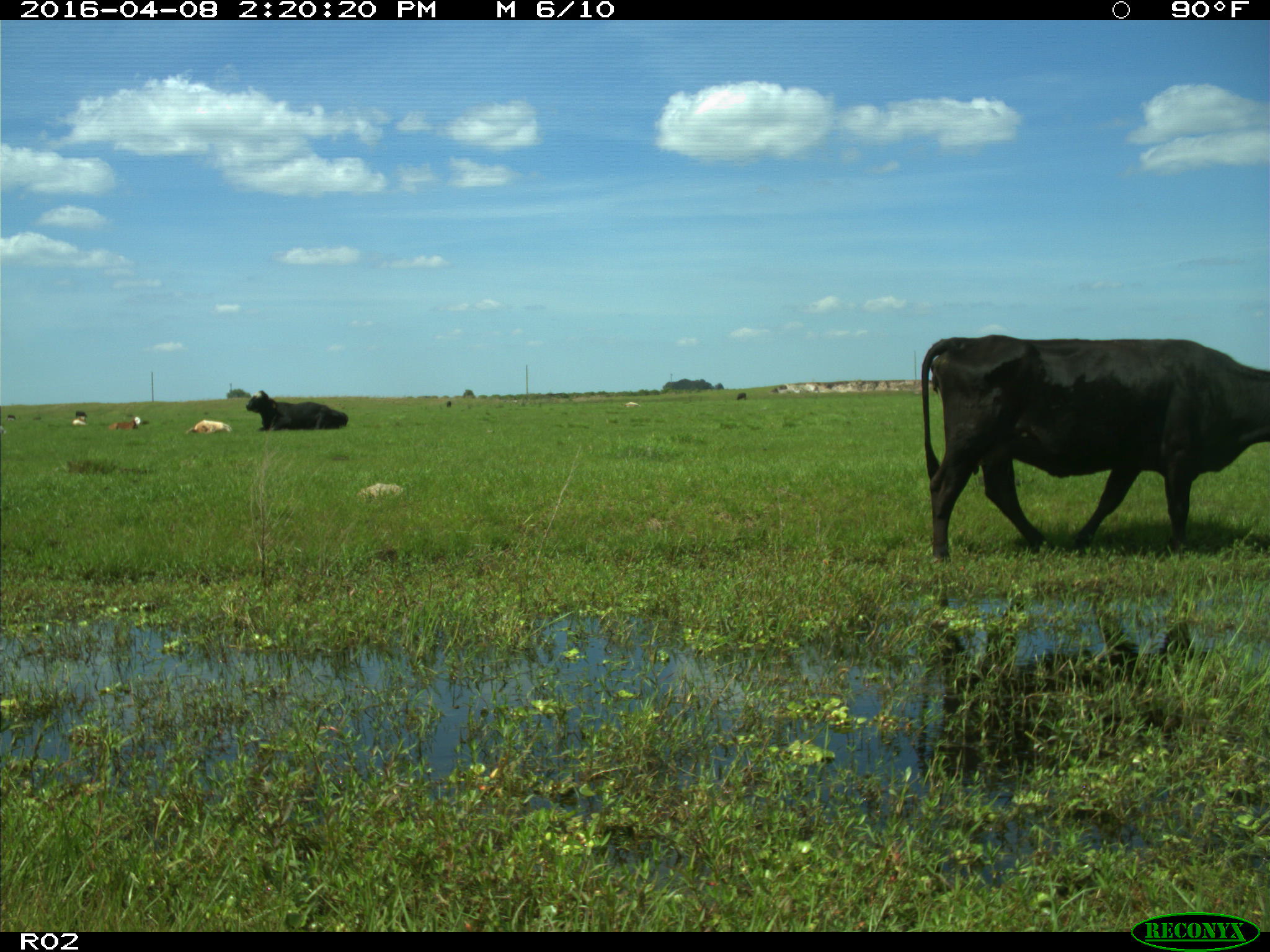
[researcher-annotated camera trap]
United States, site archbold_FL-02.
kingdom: Animalia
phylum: Chordata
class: Mammalia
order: Artiodactyla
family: Bovidae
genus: Bos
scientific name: Bos taurus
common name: domestic cow